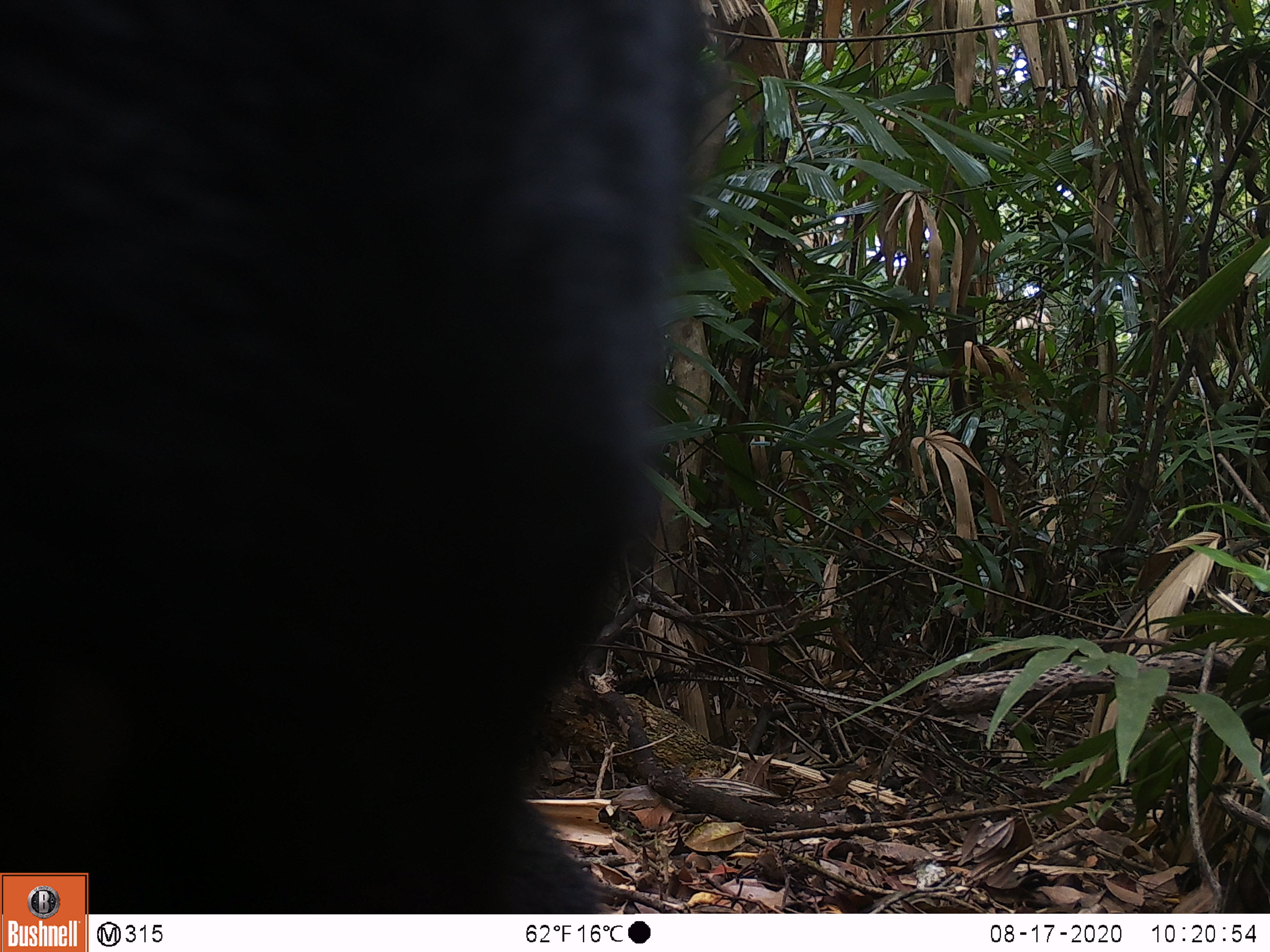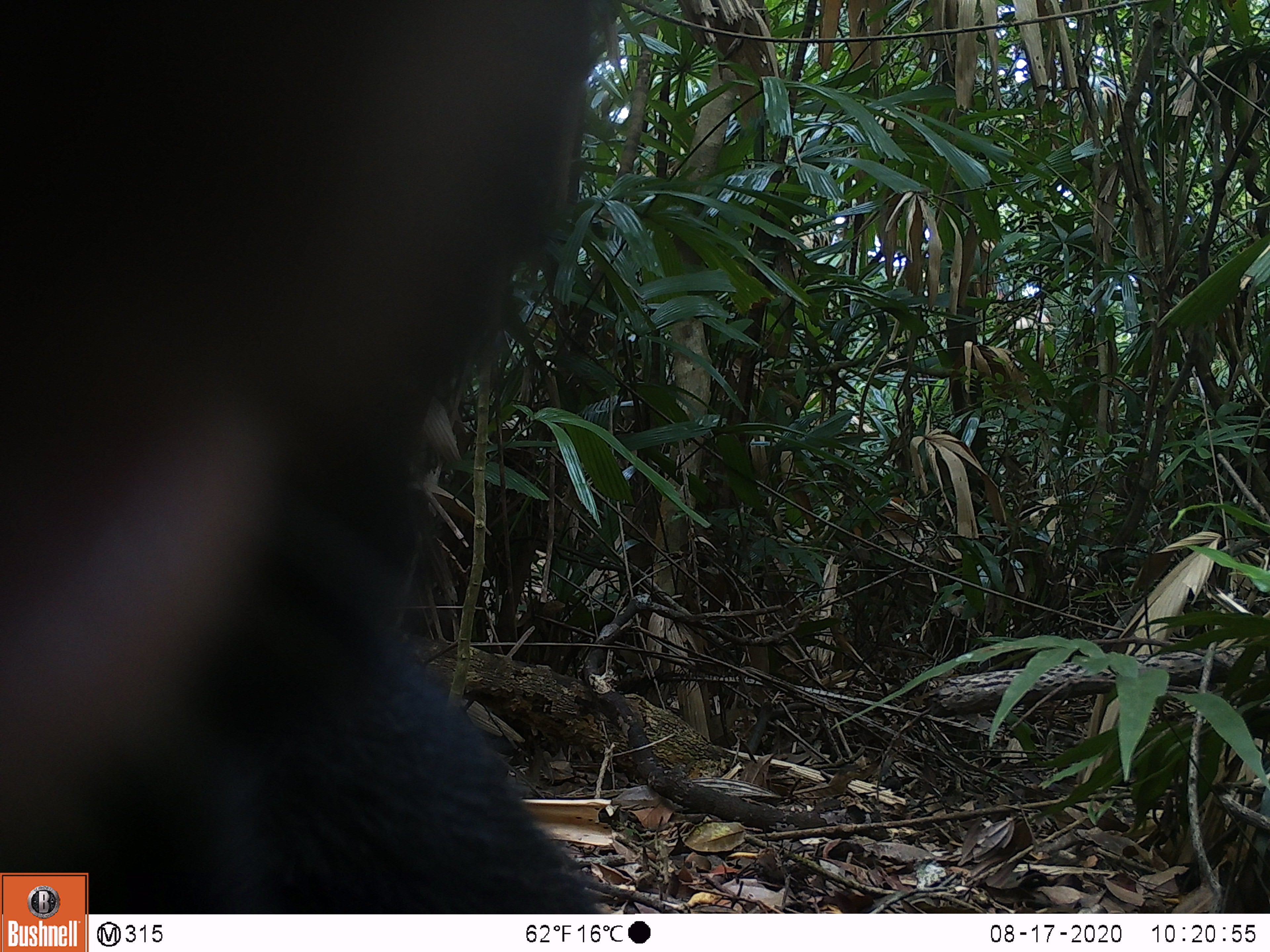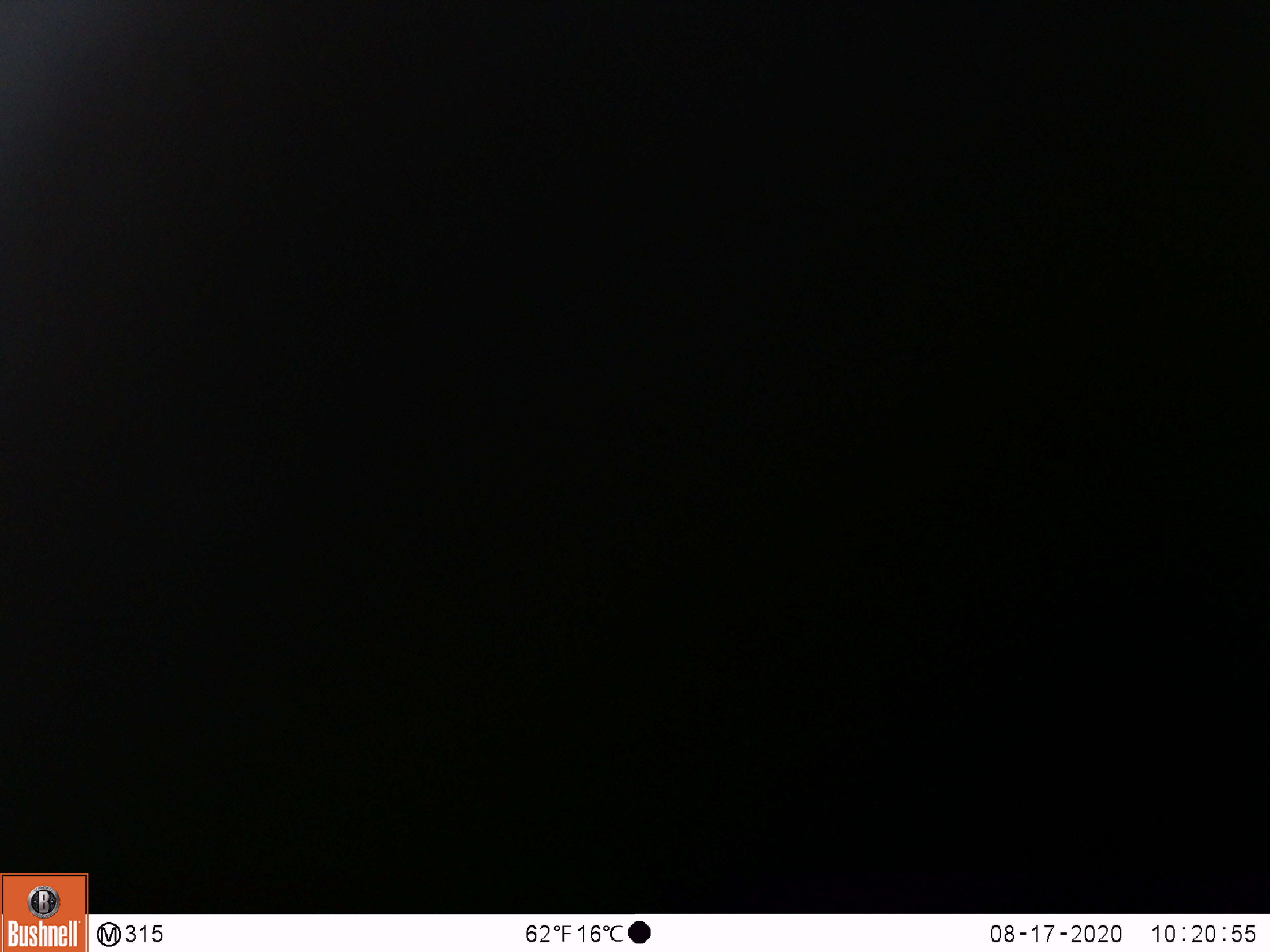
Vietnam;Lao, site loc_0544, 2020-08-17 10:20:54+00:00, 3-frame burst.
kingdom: Animalia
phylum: Chordata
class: Mammalia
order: Carnivora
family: Ursidae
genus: Ursus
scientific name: Ursus thibetanus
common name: asian black bear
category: asiatic black bear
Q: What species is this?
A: Asiatic black bear (asian black bear) (Ursus thibetanus).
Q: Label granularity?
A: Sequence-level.